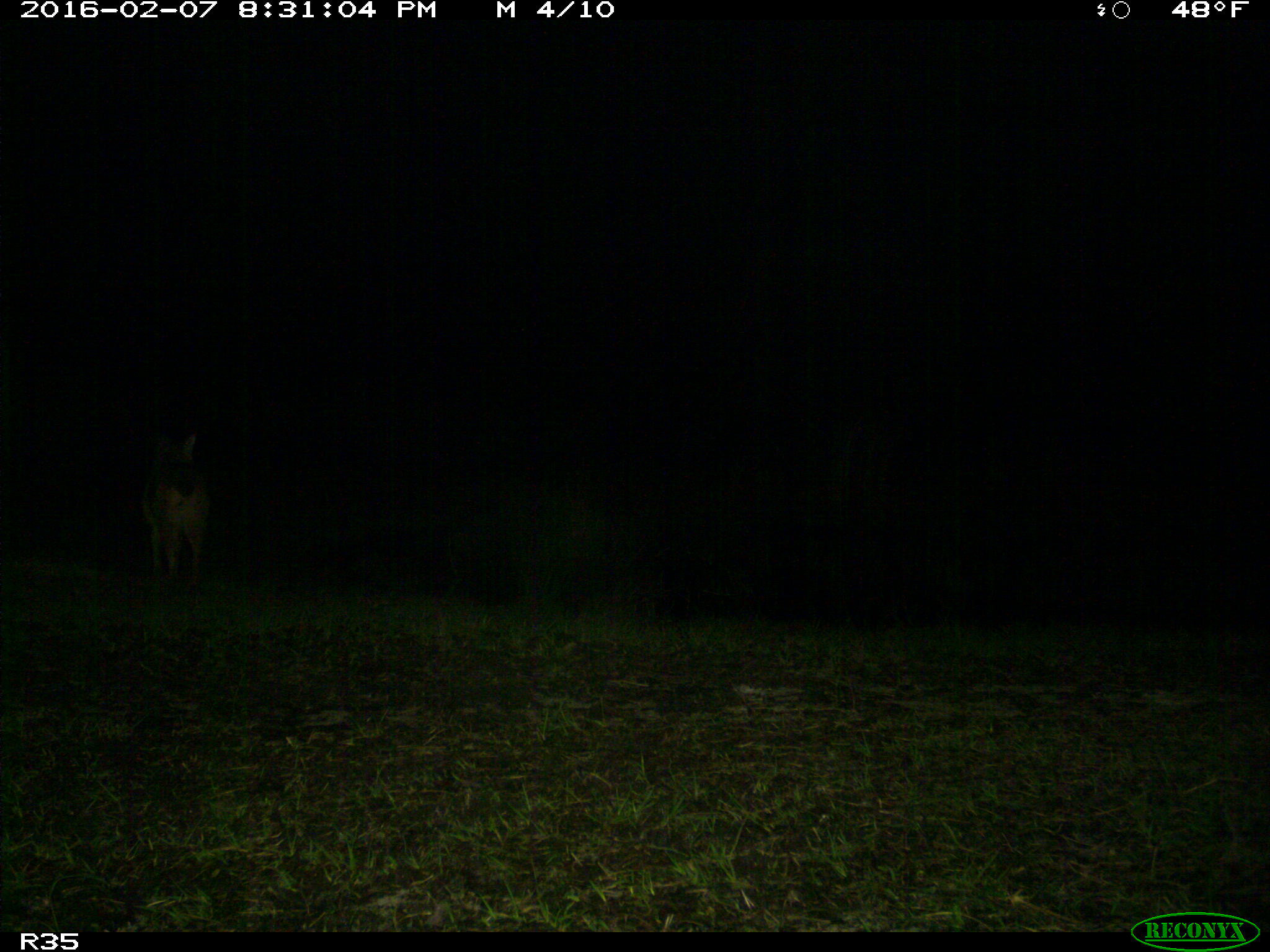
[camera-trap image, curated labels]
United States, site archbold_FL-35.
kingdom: Animalia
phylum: Chordata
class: Mammalia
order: Carnivora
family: Canidae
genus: Canis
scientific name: Canis latrans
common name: coyote